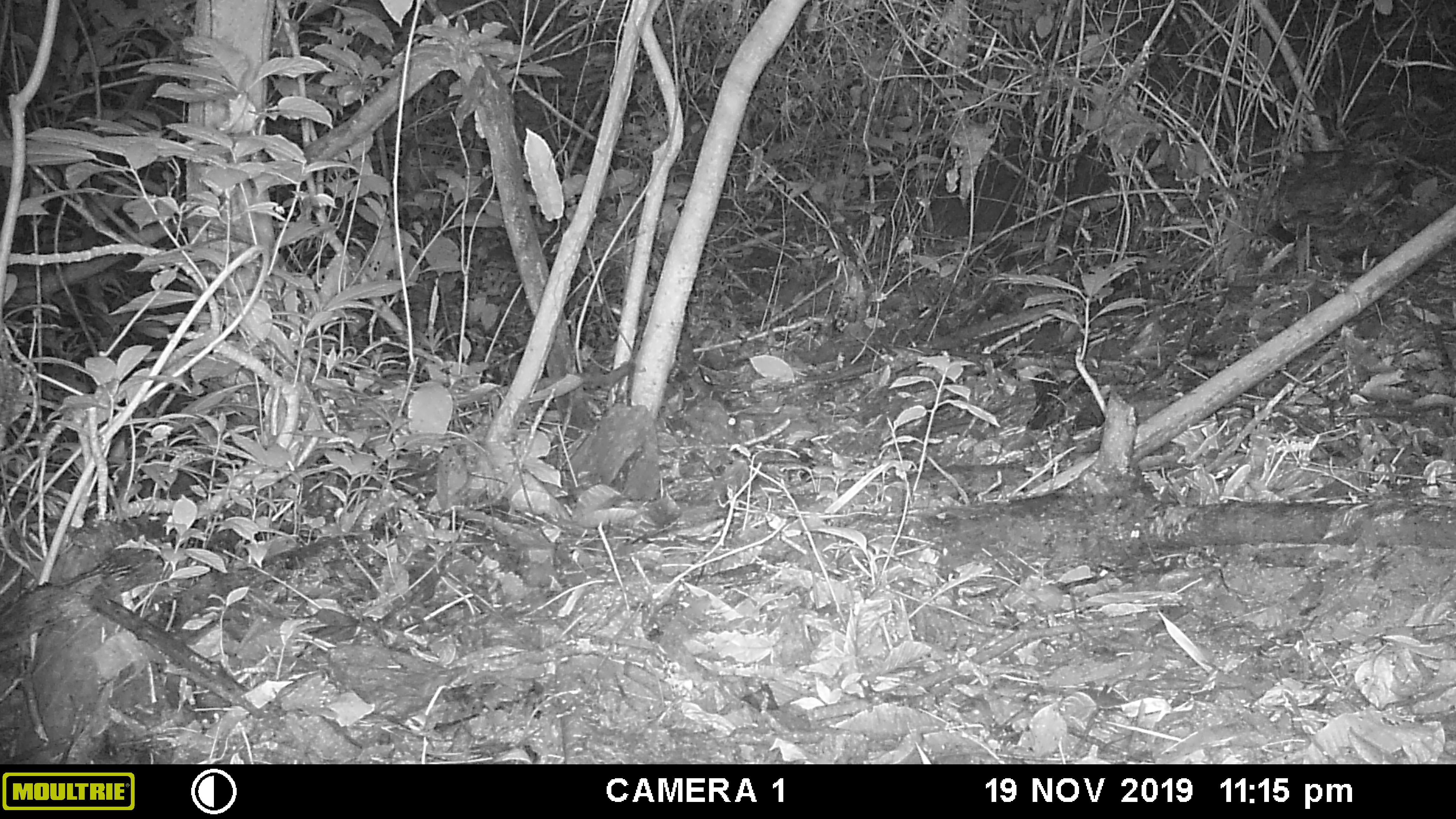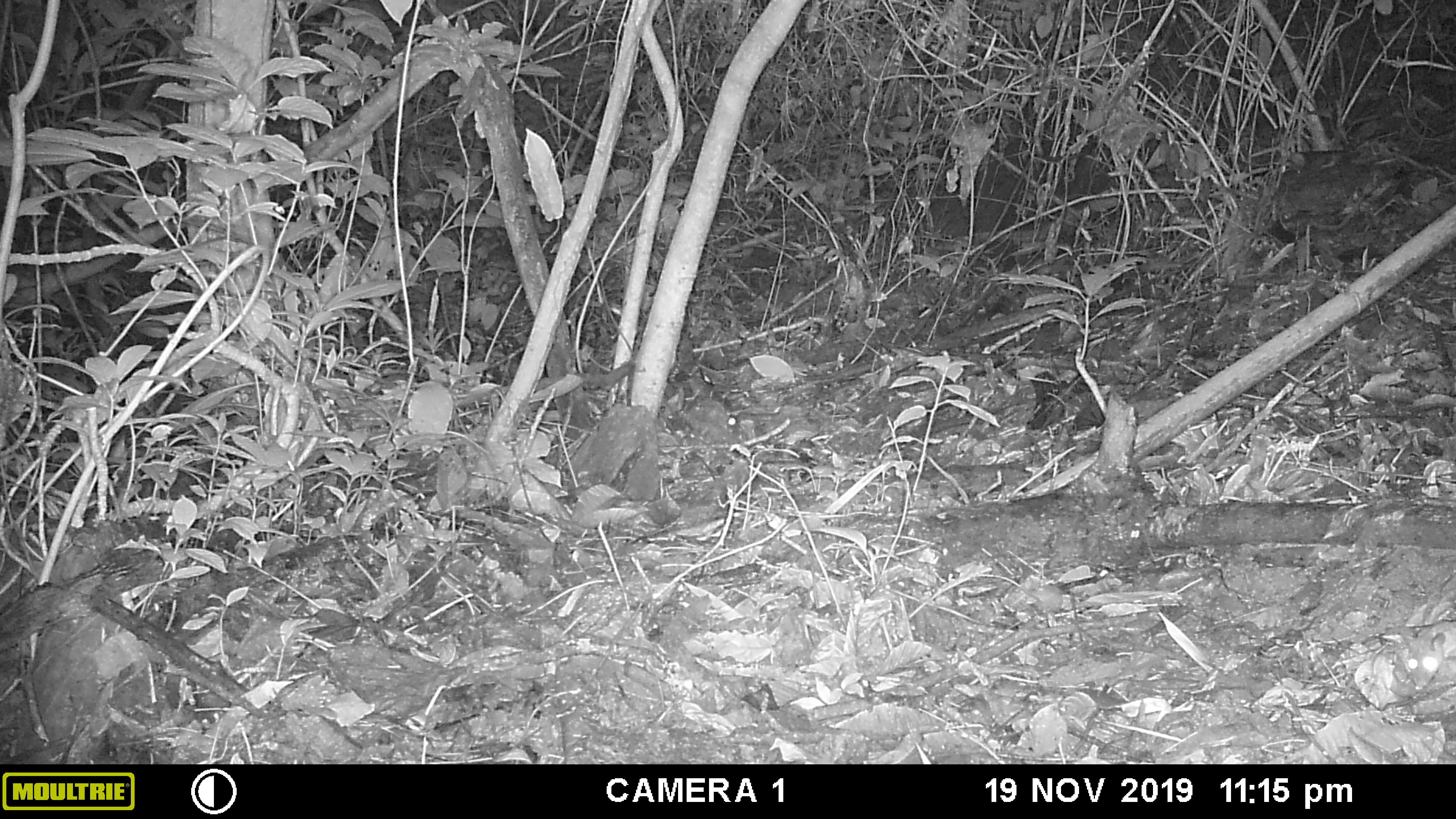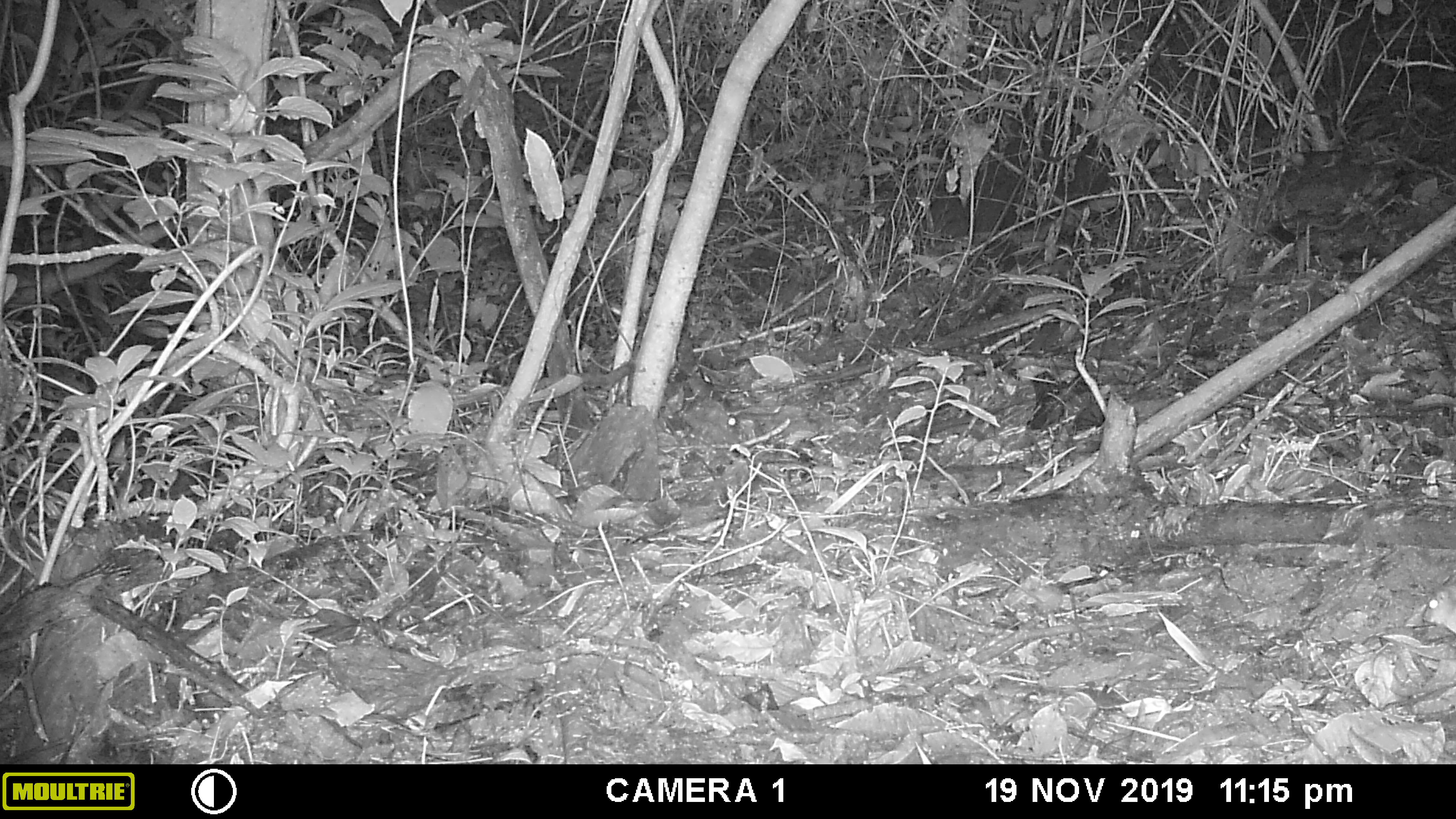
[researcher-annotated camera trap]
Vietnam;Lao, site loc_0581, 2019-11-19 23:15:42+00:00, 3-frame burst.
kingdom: Animalia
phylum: Chordata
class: Mammalia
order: Rodentia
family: Muridae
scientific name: Muridae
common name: old-world mice and rats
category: unidentified murid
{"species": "unidentified murid (old-world mice and rats) (Muridae)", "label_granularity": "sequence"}